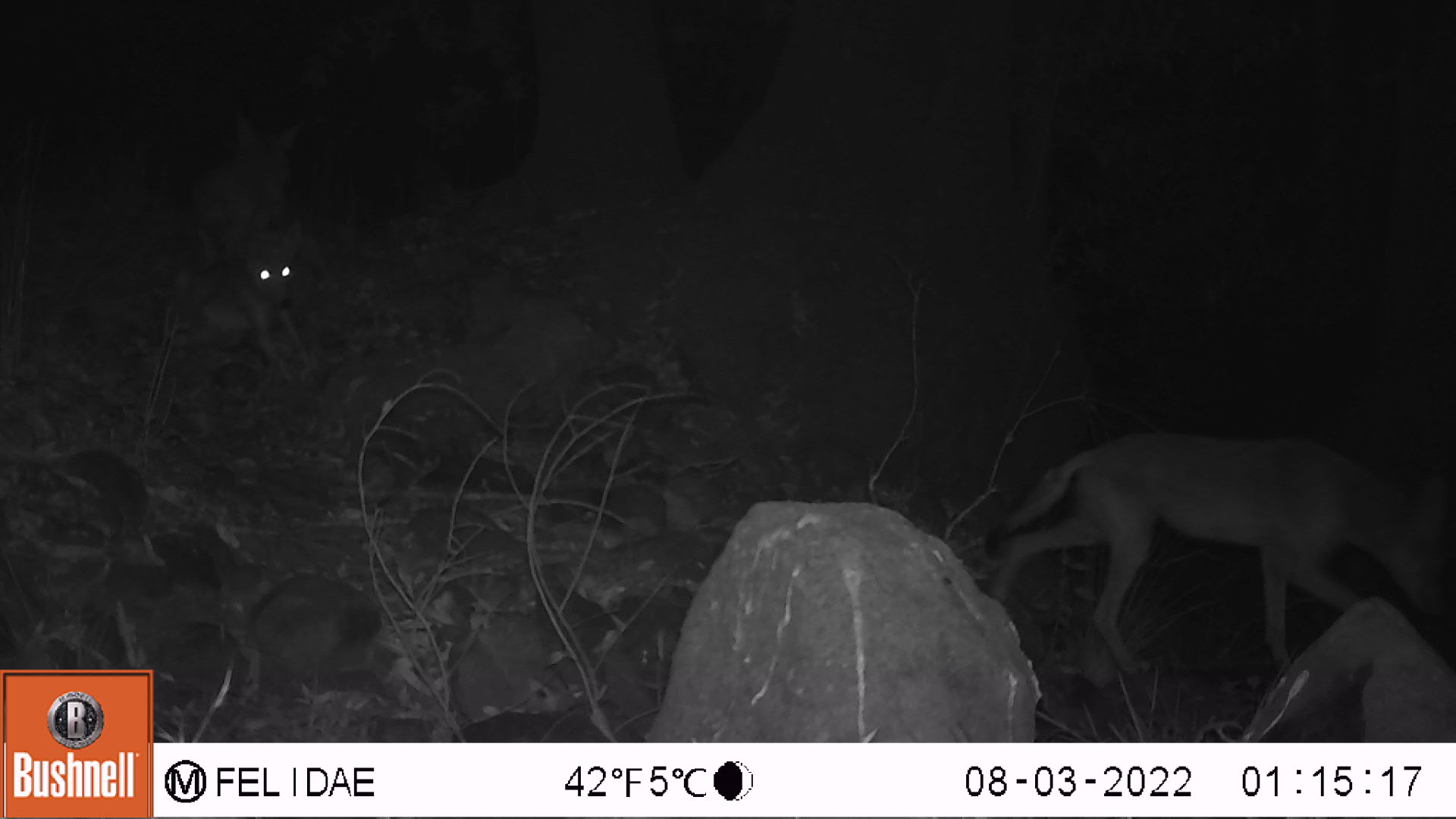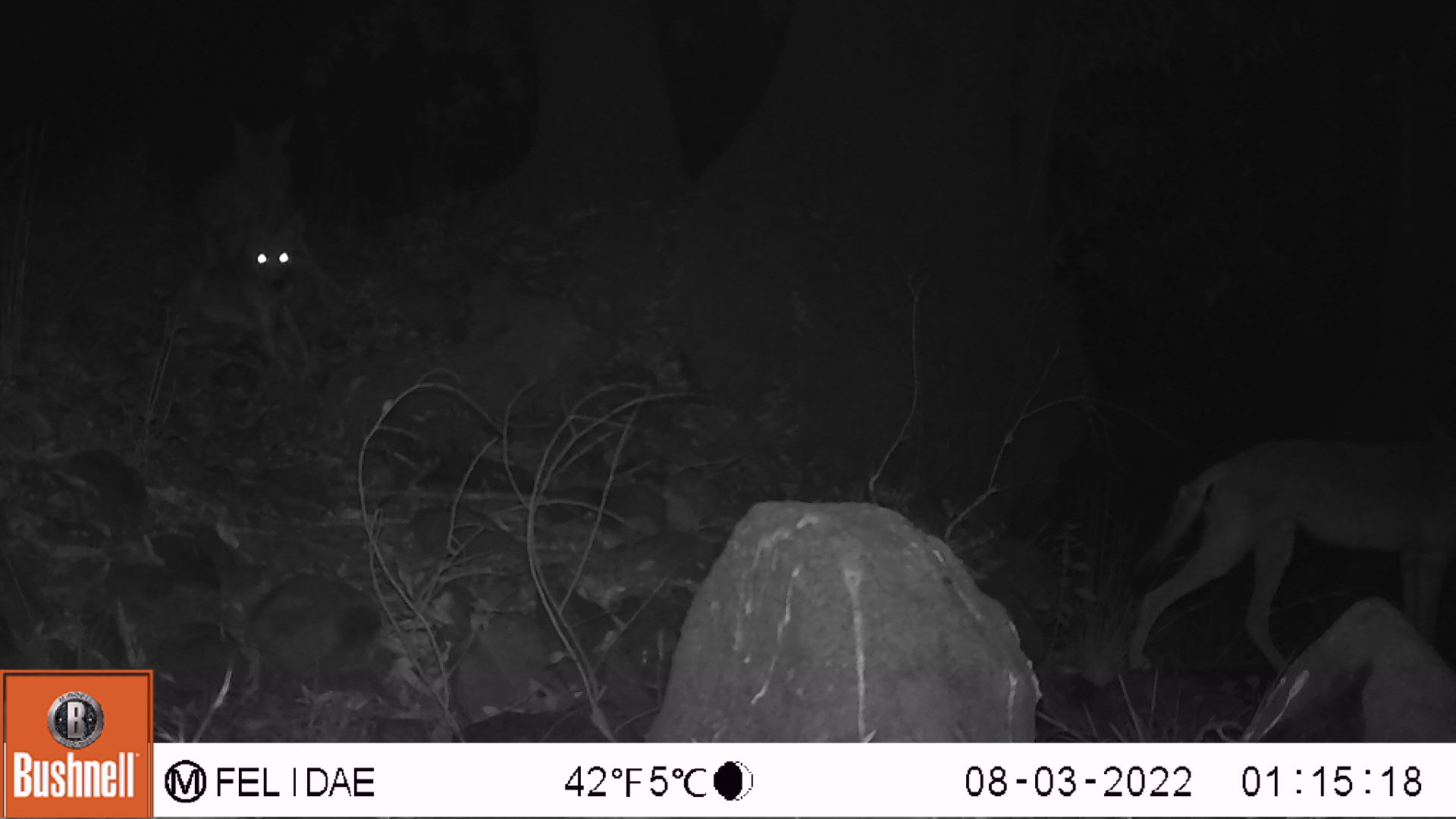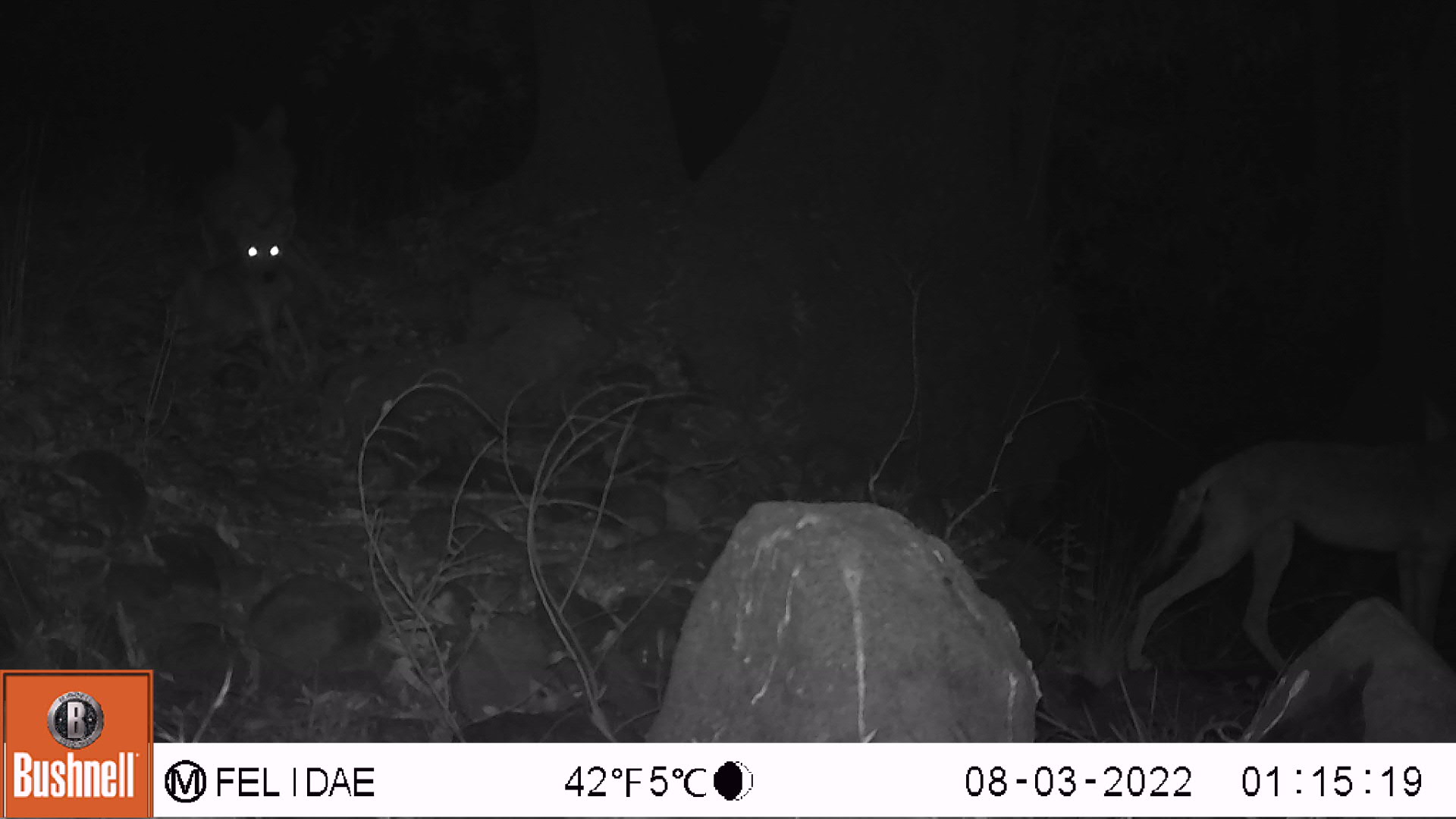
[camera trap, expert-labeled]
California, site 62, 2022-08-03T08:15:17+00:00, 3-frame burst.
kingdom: Animalia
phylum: Chordata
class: Mammalia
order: Carnivora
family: Canidae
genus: Canis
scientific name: Canis latrans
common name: coyote